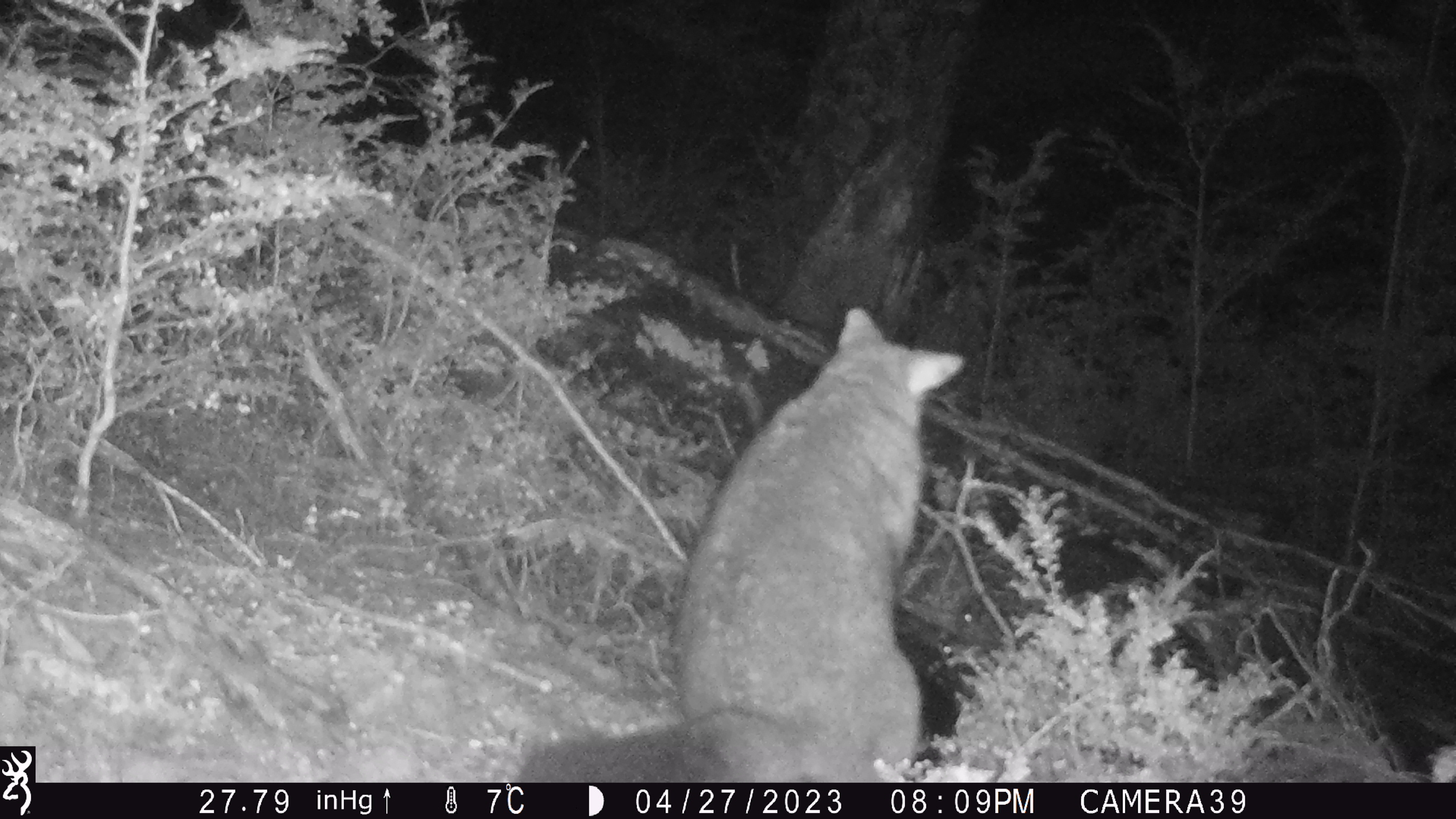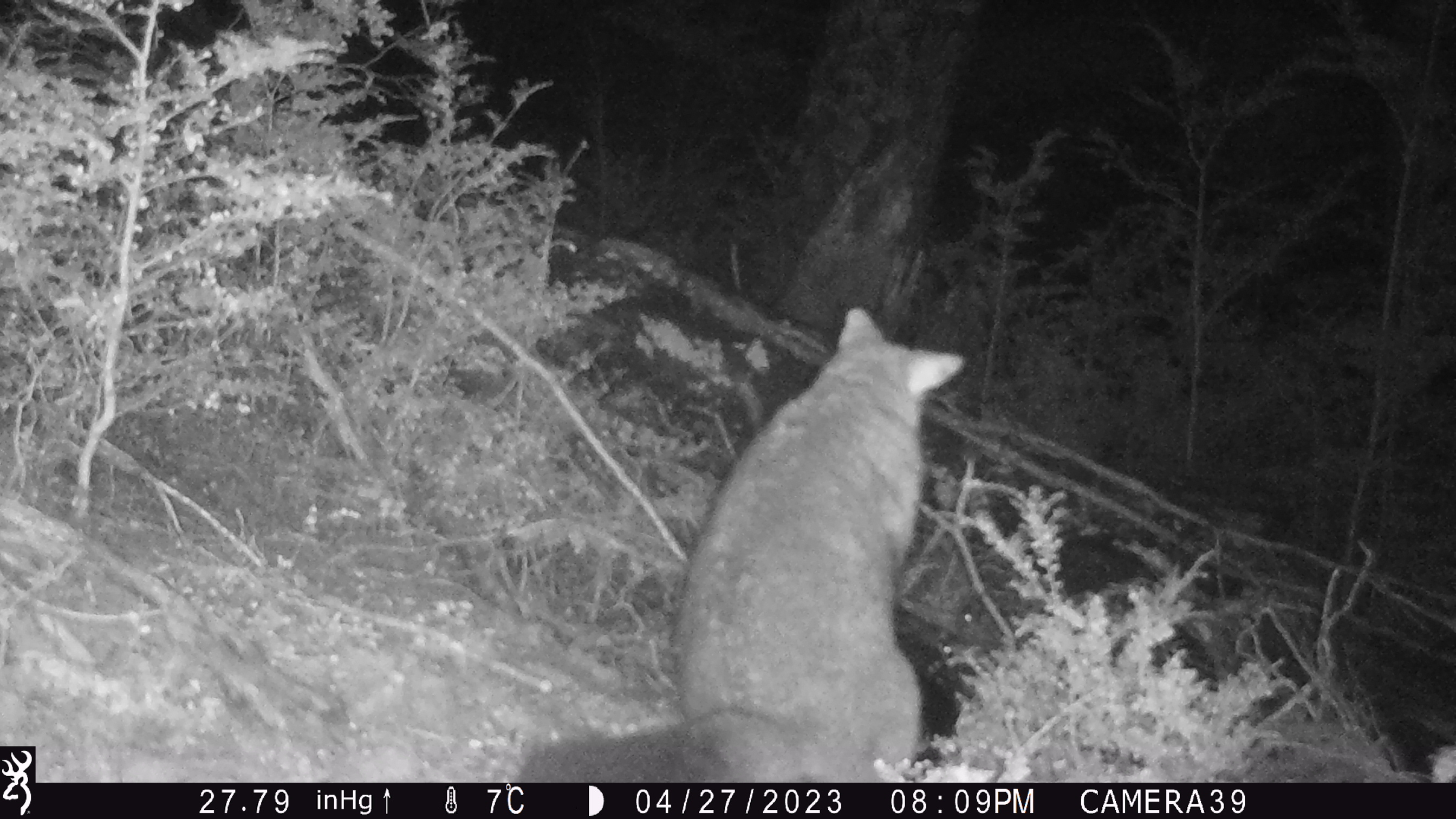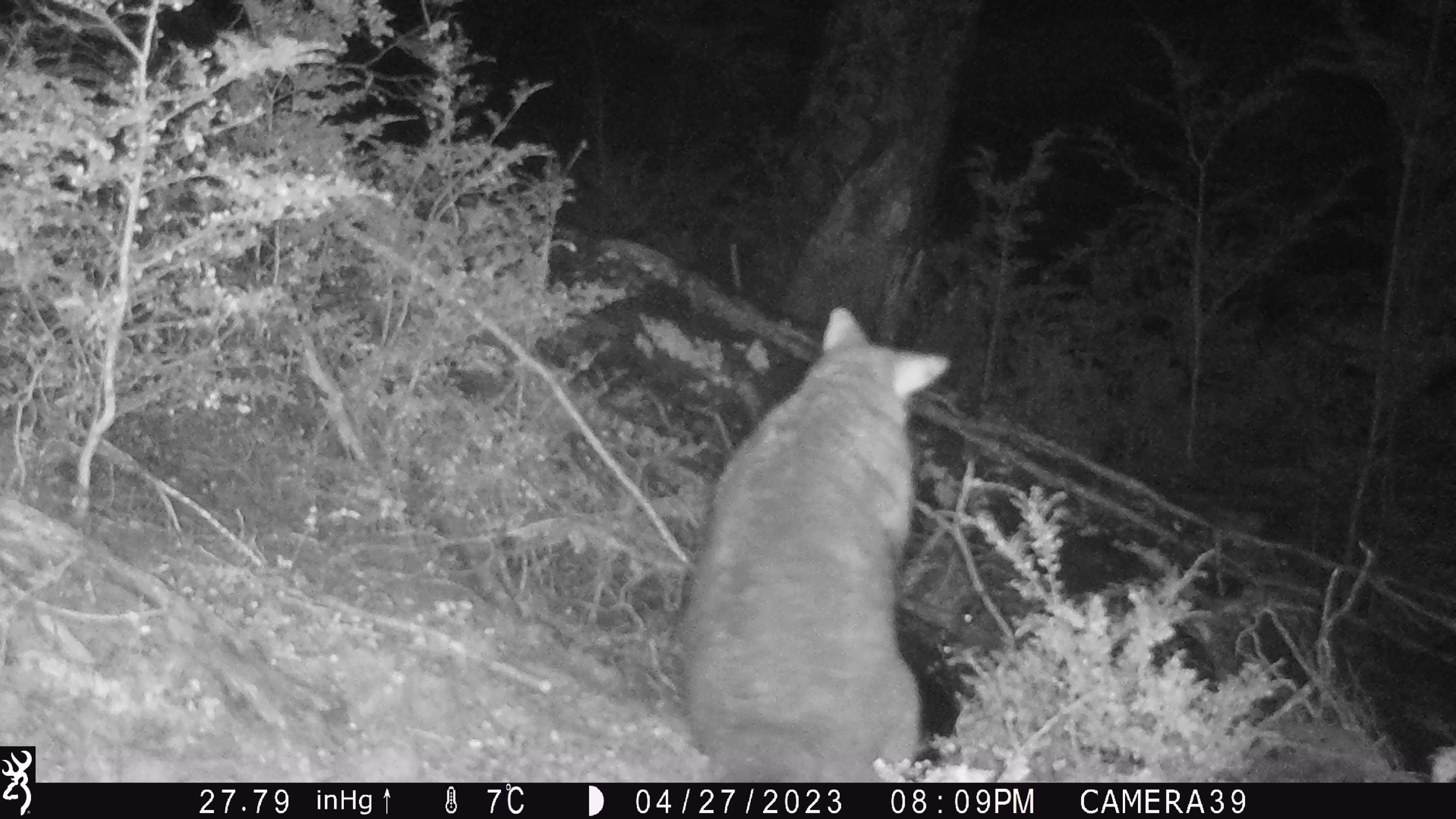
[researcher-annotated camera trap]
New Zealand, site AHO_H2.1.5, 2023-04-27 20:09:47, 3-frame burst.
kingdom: Animalia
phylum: Chordata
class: Mammalia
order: Diprotodontia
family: Phalangeridae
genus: Trichosurus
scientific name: Trichosurus vulpecula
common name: common brushtail possum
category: possum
Possum (common brushtail possum) (Trichosurus vulpecula).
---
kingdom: Animalia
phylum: Chordata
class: Mammalia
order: Carnivora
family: Mustelidae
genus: Mustela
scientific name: Mustela erminea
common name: stoat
Stoat (Mustela erminea).